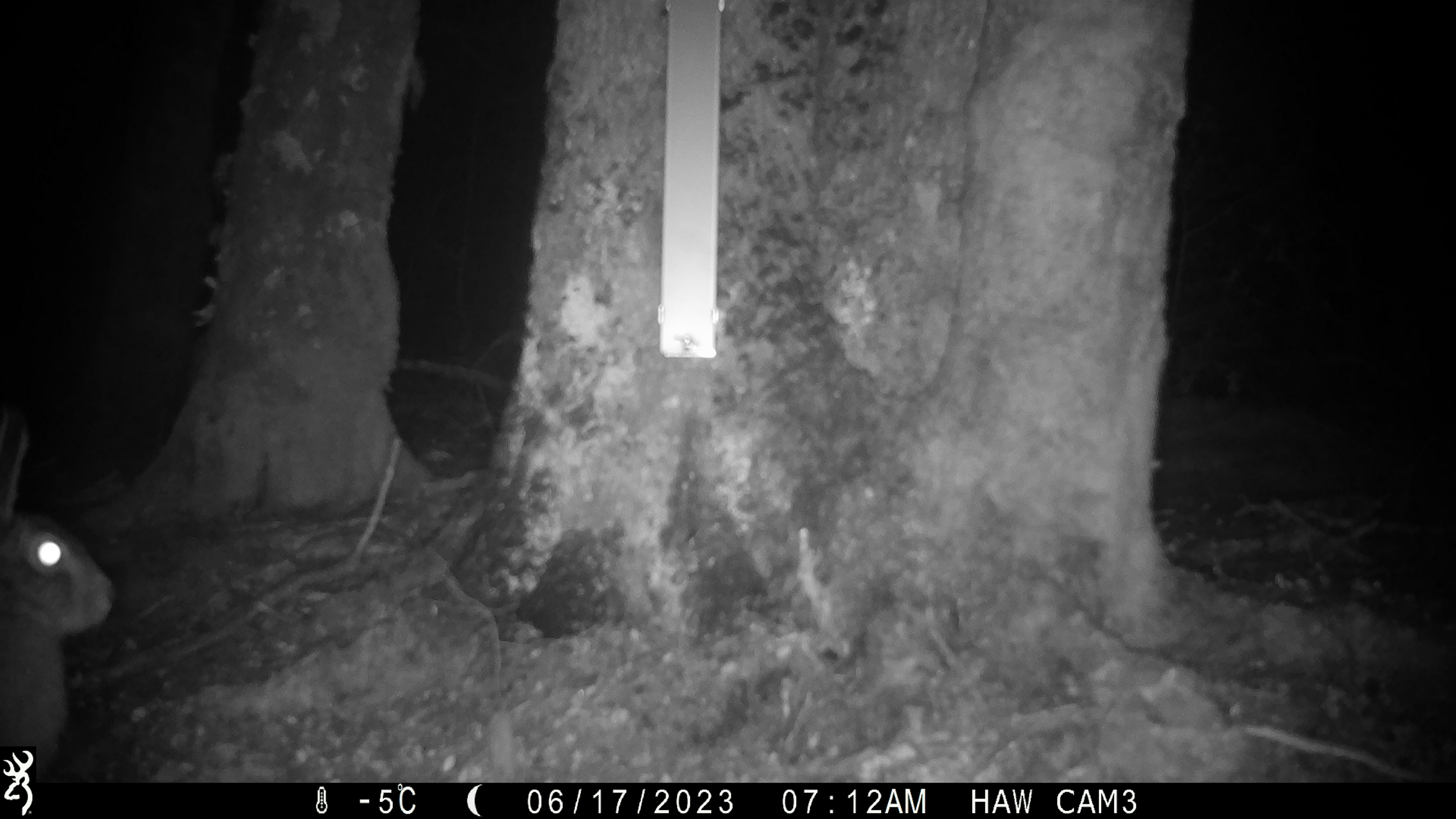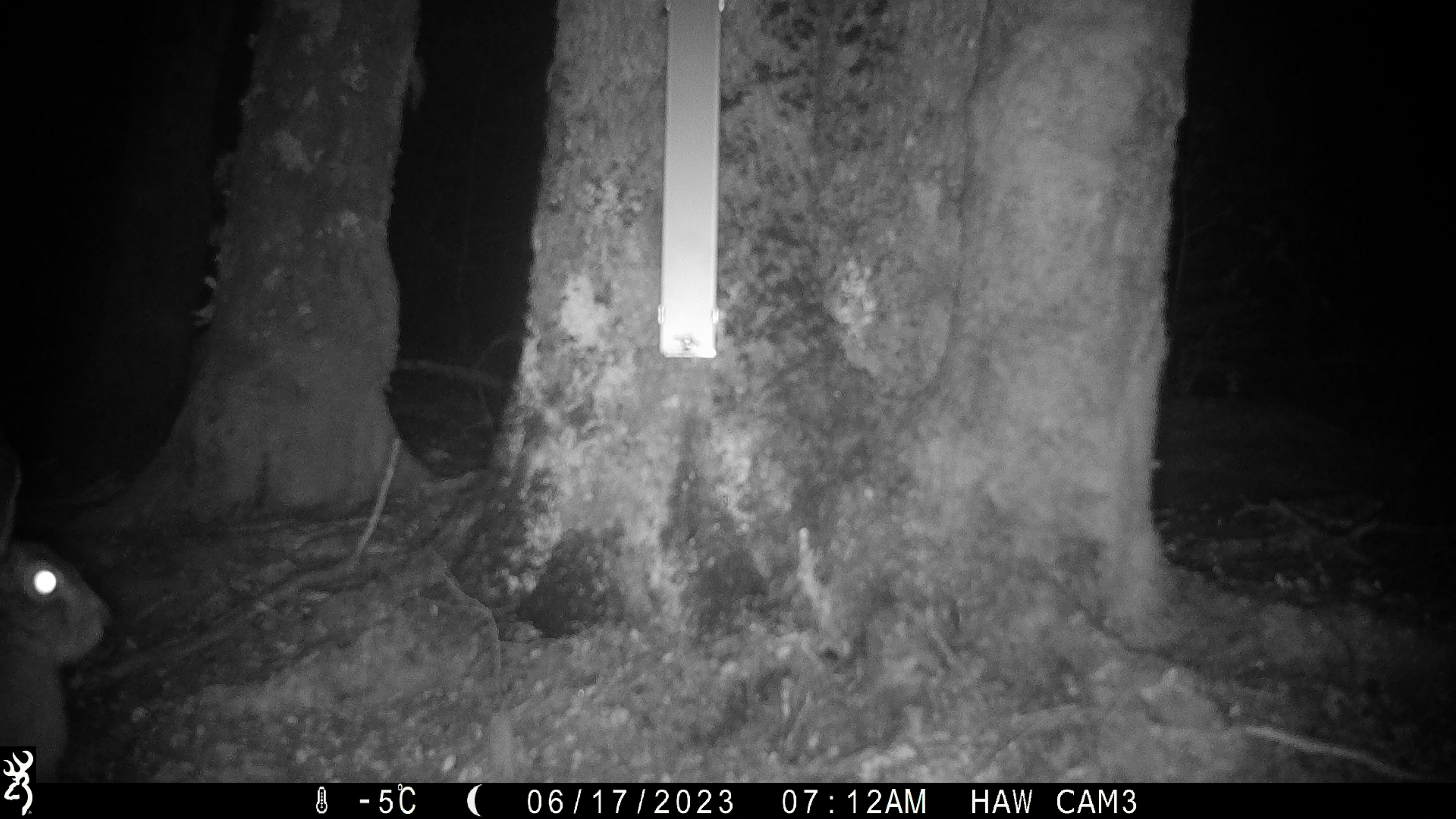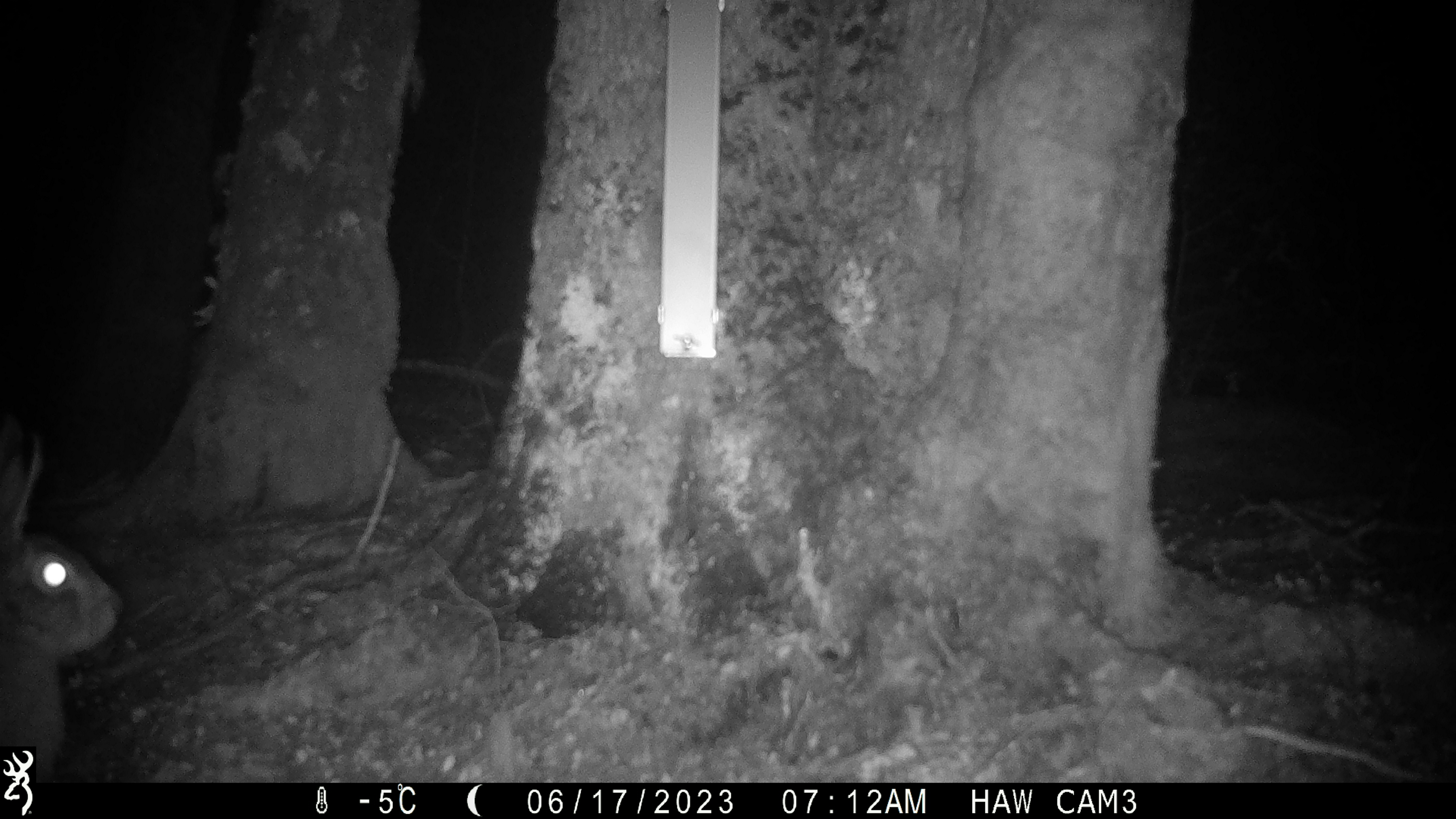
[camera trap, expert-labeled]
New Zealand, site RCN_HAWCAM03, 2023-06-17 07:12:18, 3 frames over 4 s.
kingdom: Animalia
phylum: Chordata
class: Mammalia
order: Lagomorpha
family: Leporidae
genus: Lepus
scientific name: Lepus europaeus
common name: brown hare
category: hare